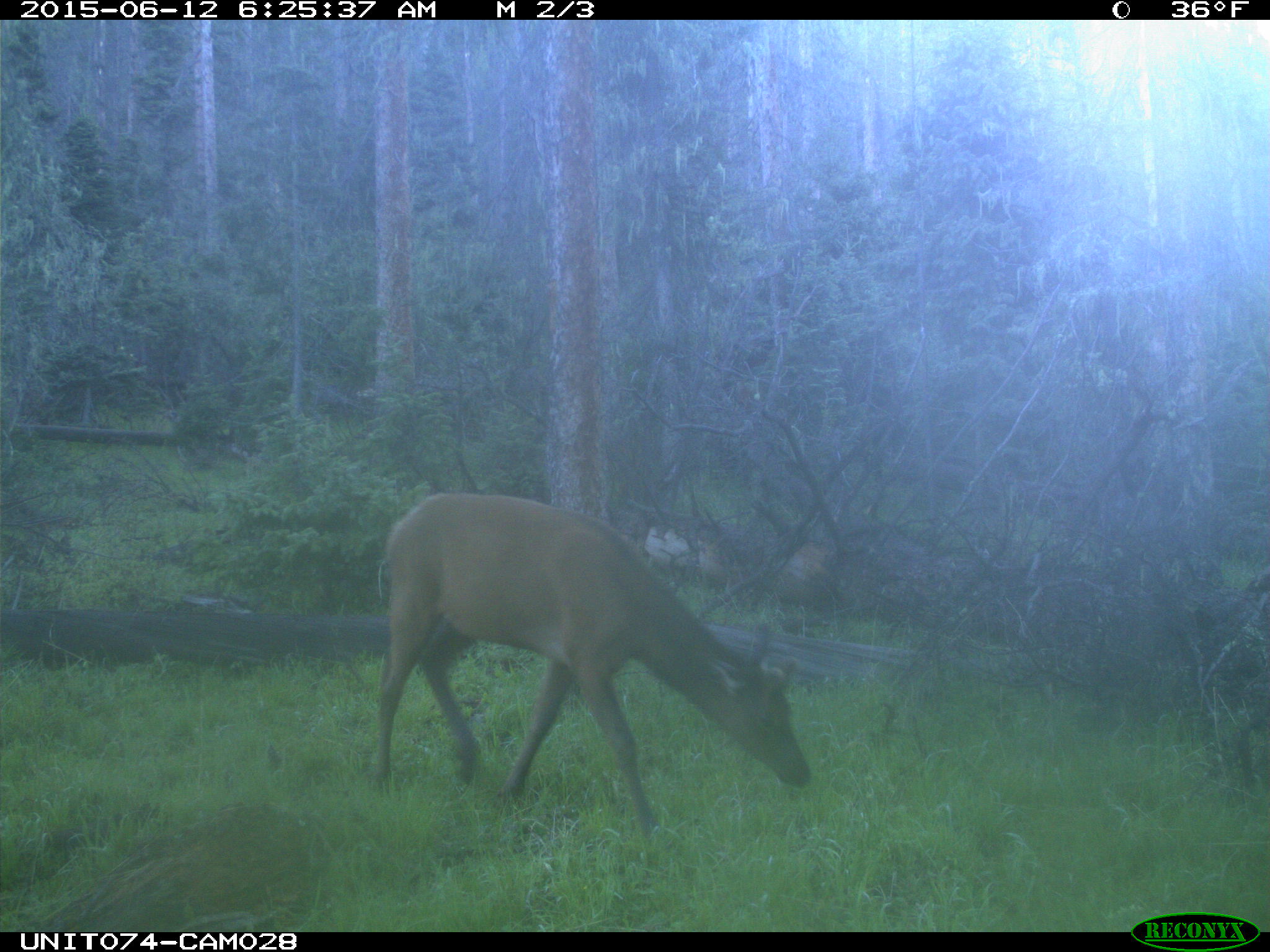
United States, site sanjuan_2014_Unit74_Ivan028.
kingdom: Animalia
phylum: Chordata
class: Mammalia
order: Artiodactyla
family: Cervidae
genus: Cervus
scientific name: Cervus elaphus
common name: red deer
Cervus elaphus (red deer).